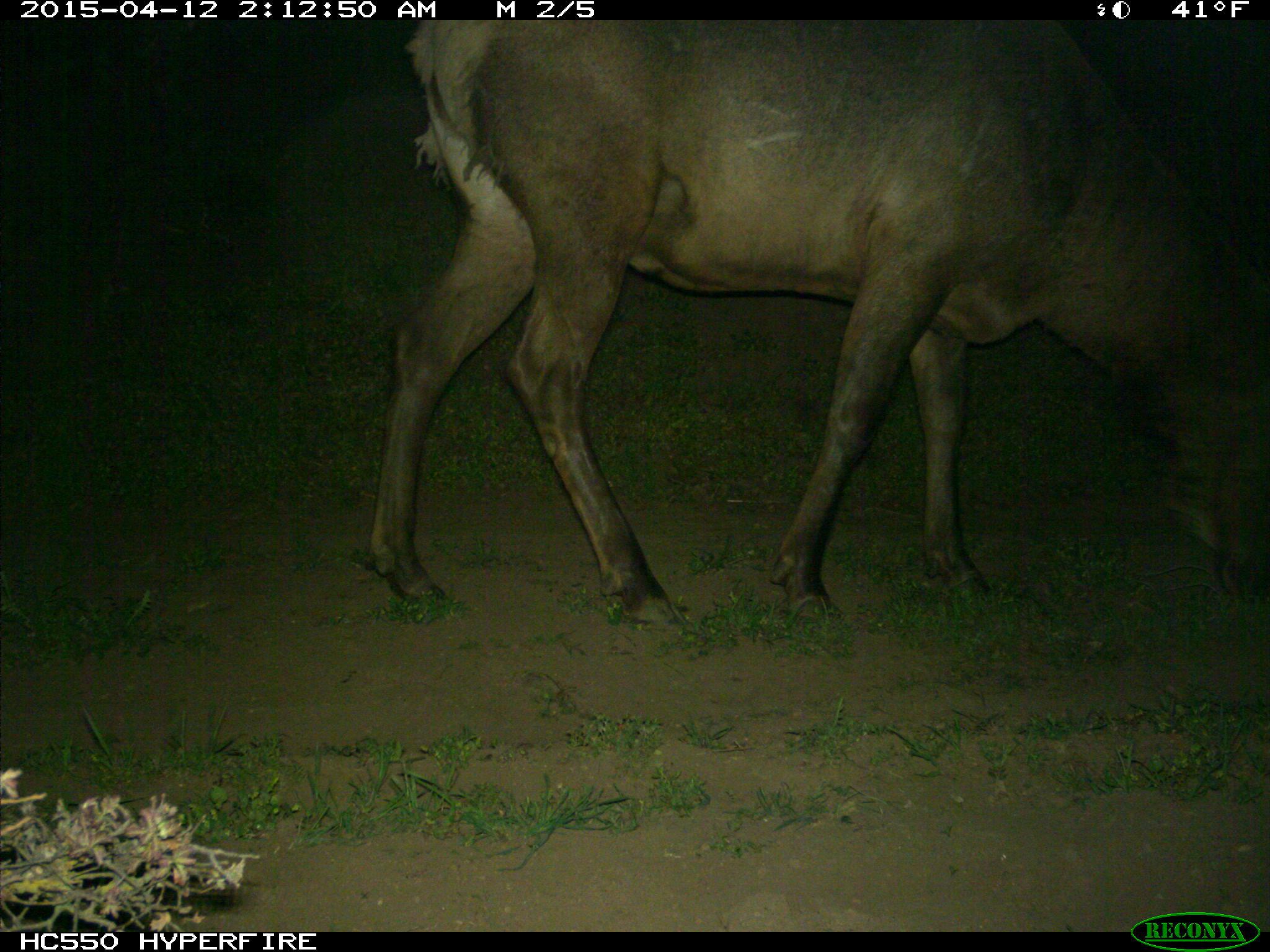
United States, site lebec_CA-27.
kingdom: Animalia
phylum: Chordata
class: Mammalia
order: Artiodactyla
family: Cervidae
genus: Cervus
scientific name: Cervus canadensis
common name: elk